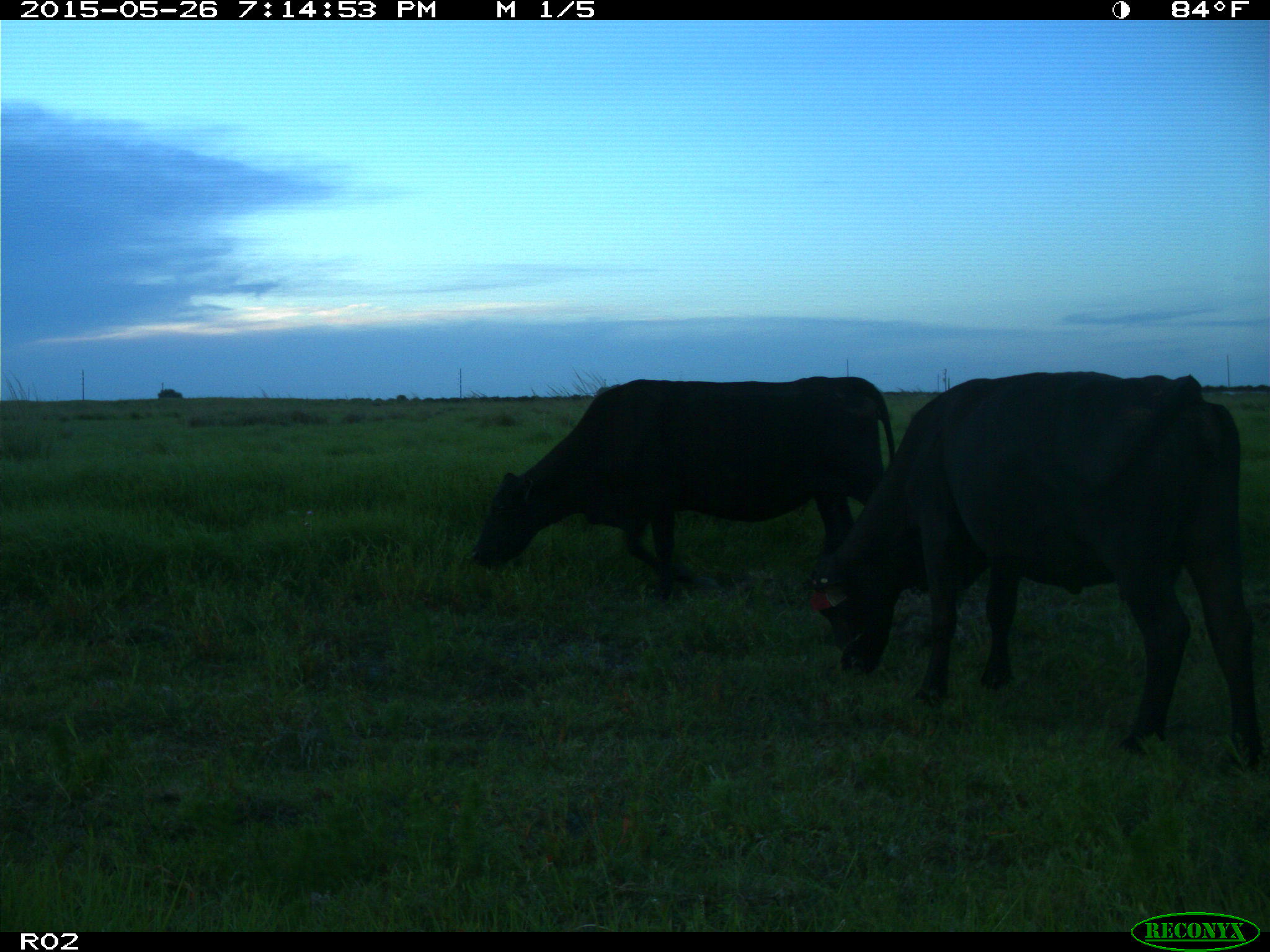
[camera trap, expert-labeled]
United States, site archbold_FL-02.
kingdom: Animalia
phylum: Chordata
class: Mammalia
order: Artiodactyla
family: Bovidae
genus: Bos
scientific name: Bos taurus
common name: domestic cow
Bos taurus (domestic cow).